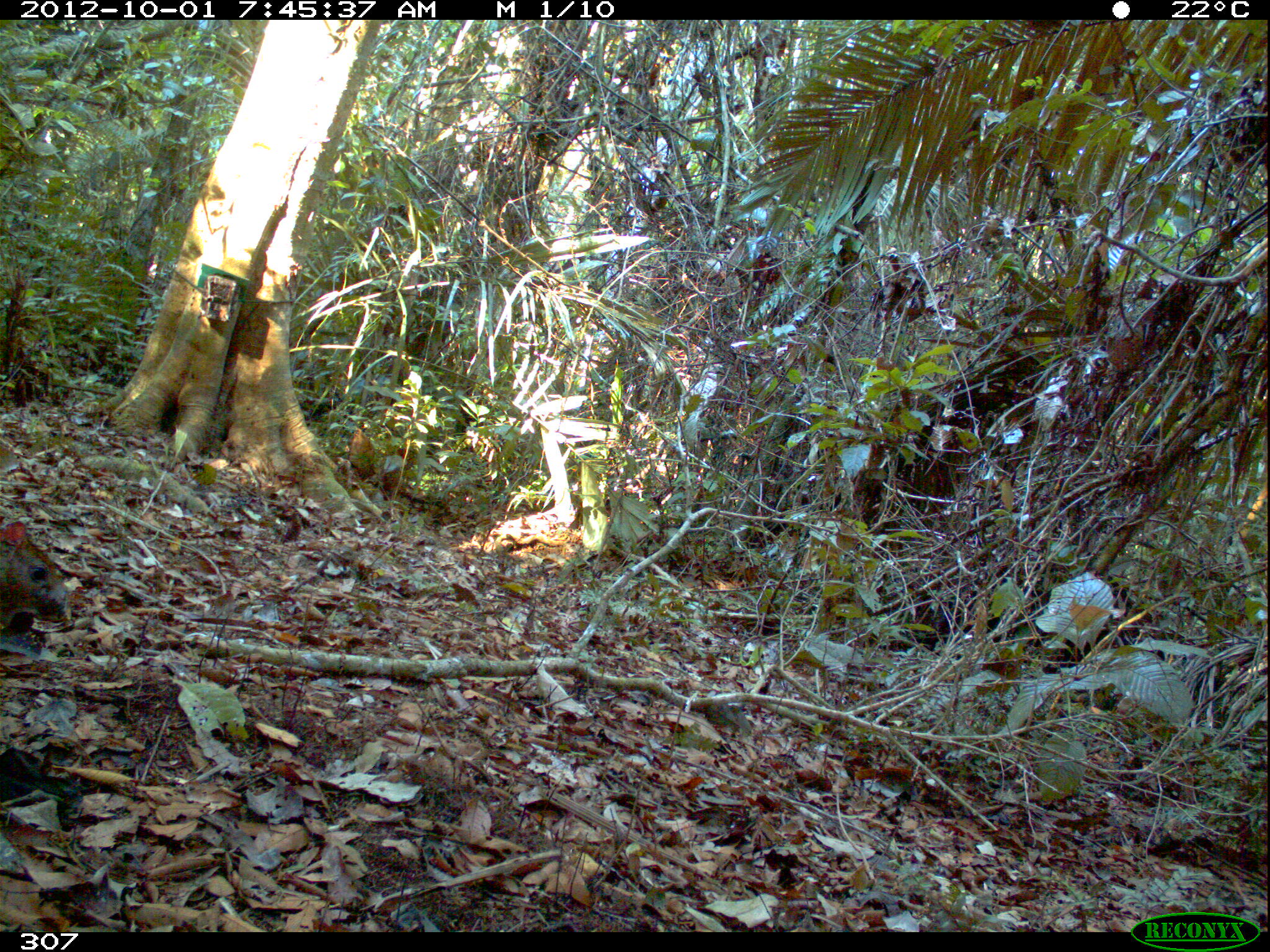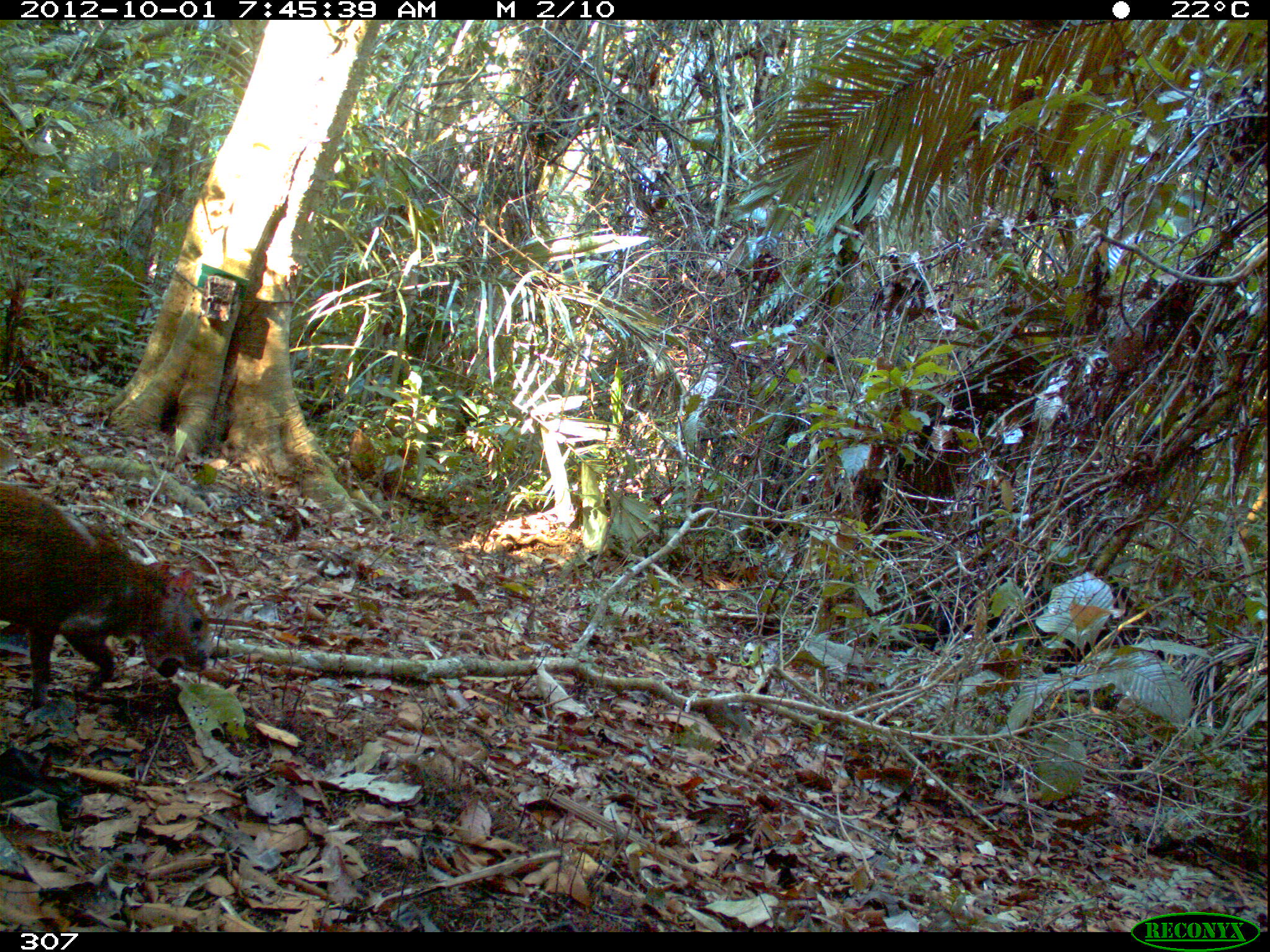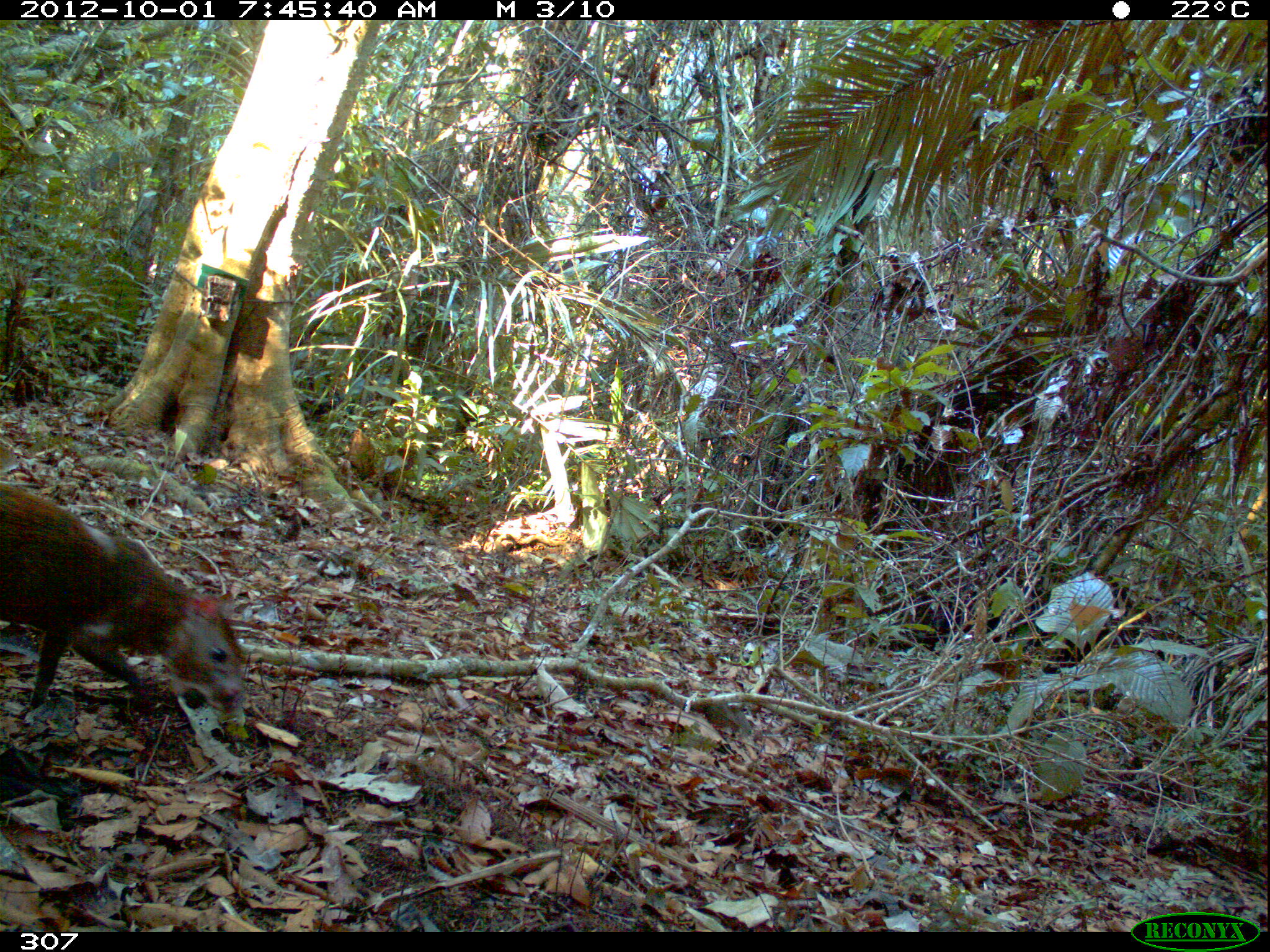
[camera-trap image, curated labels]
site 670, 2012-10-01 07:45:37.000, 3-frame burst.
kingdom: Animalia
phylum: Chordata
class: Mammalia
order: Rodentia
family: Dasyproctidae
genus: Dasyprocta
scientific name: Dasyprocta punctata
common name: central american agouti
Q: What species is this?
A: Dasyprocta punctata (central american agouti).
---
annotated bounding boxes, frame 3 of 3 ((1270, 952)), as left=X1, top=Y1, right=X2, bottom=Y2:
dasyprocta punctata: left=0, top=480, right=247, bottom=712